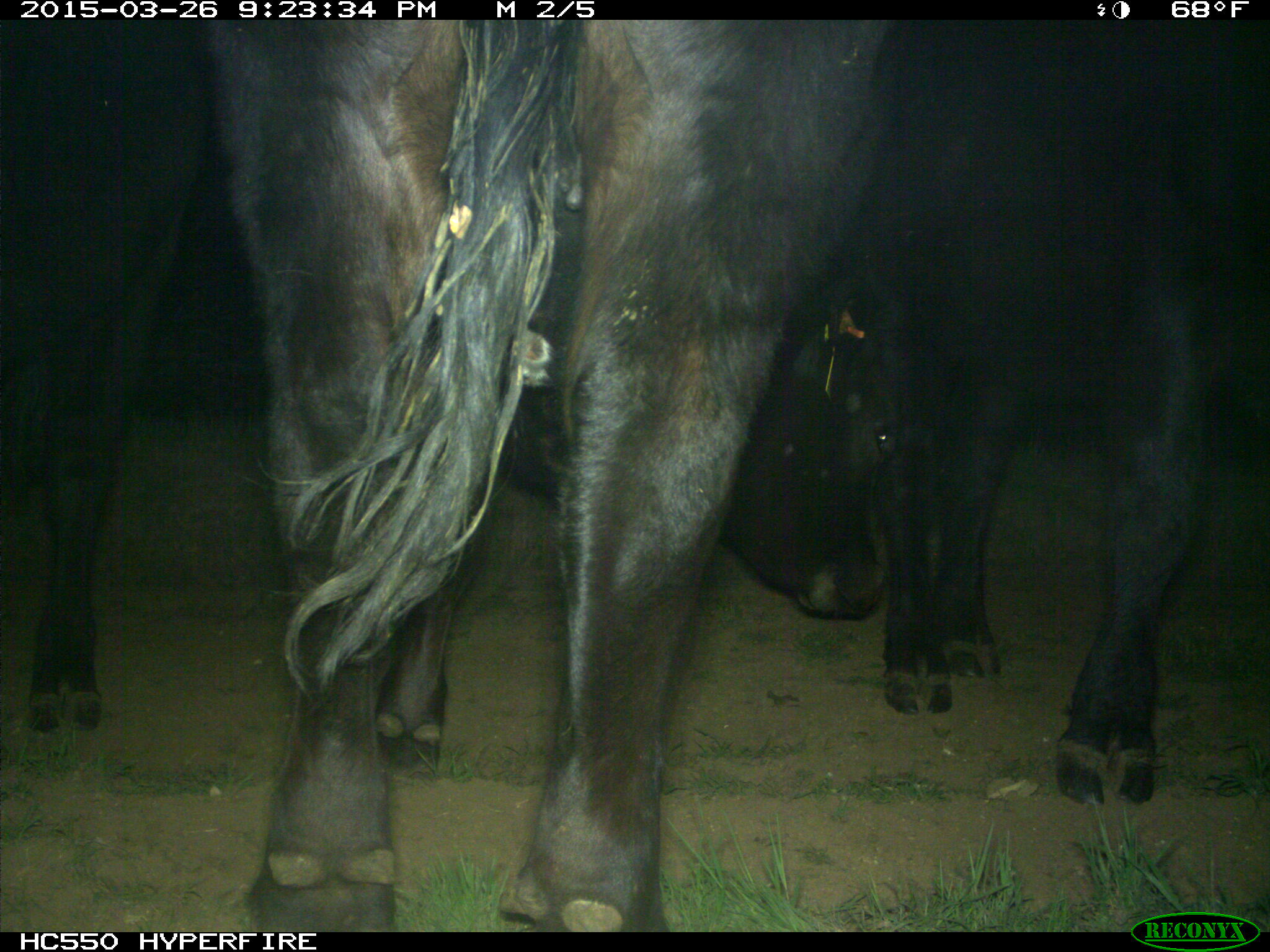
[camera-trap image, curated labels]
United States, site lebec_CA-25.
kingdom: Animalia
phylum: Chordata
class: Mammalia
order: Artiodactyla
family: Bovidae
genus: Bos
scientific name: Bos taurus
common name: domestic cow